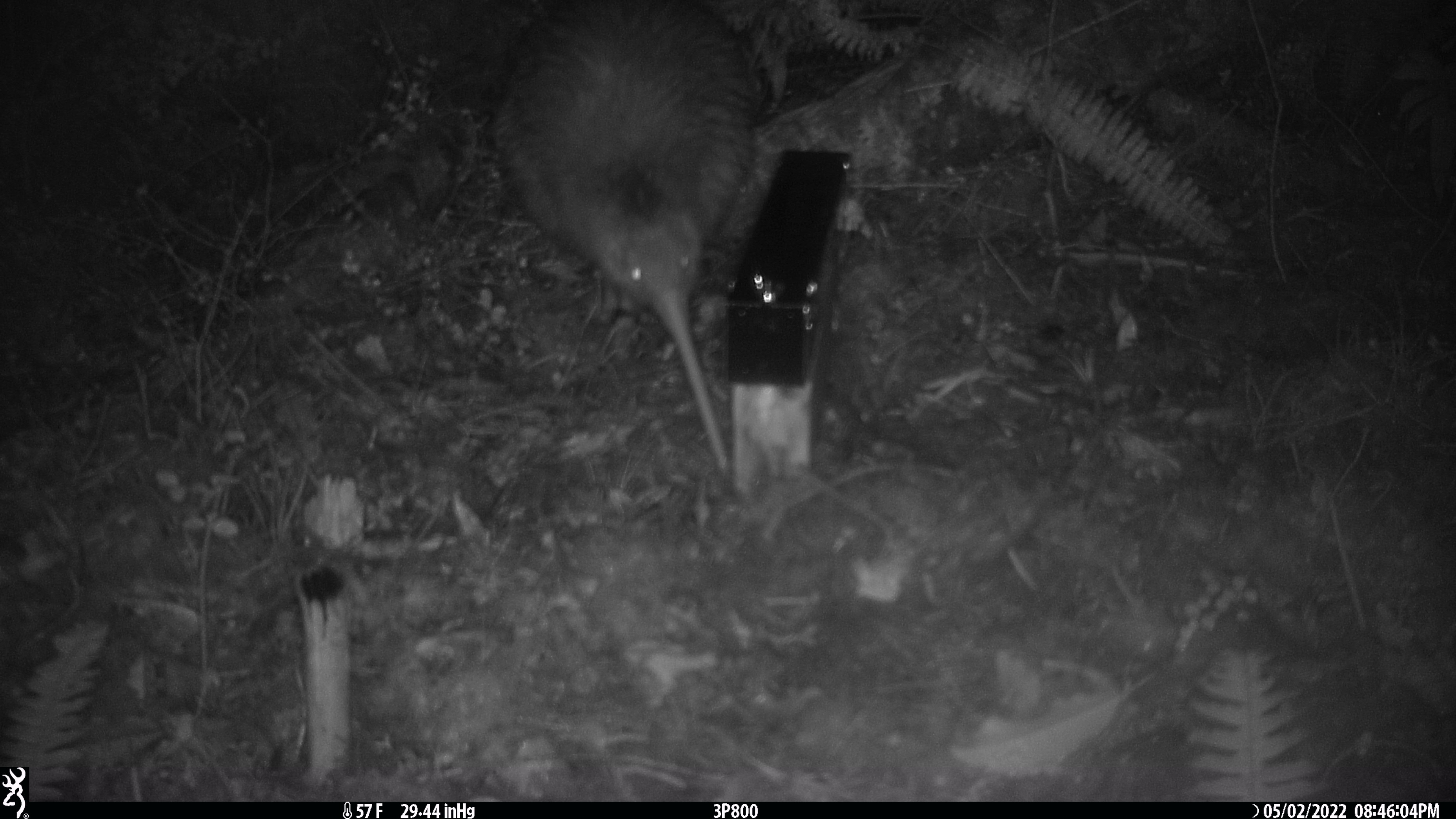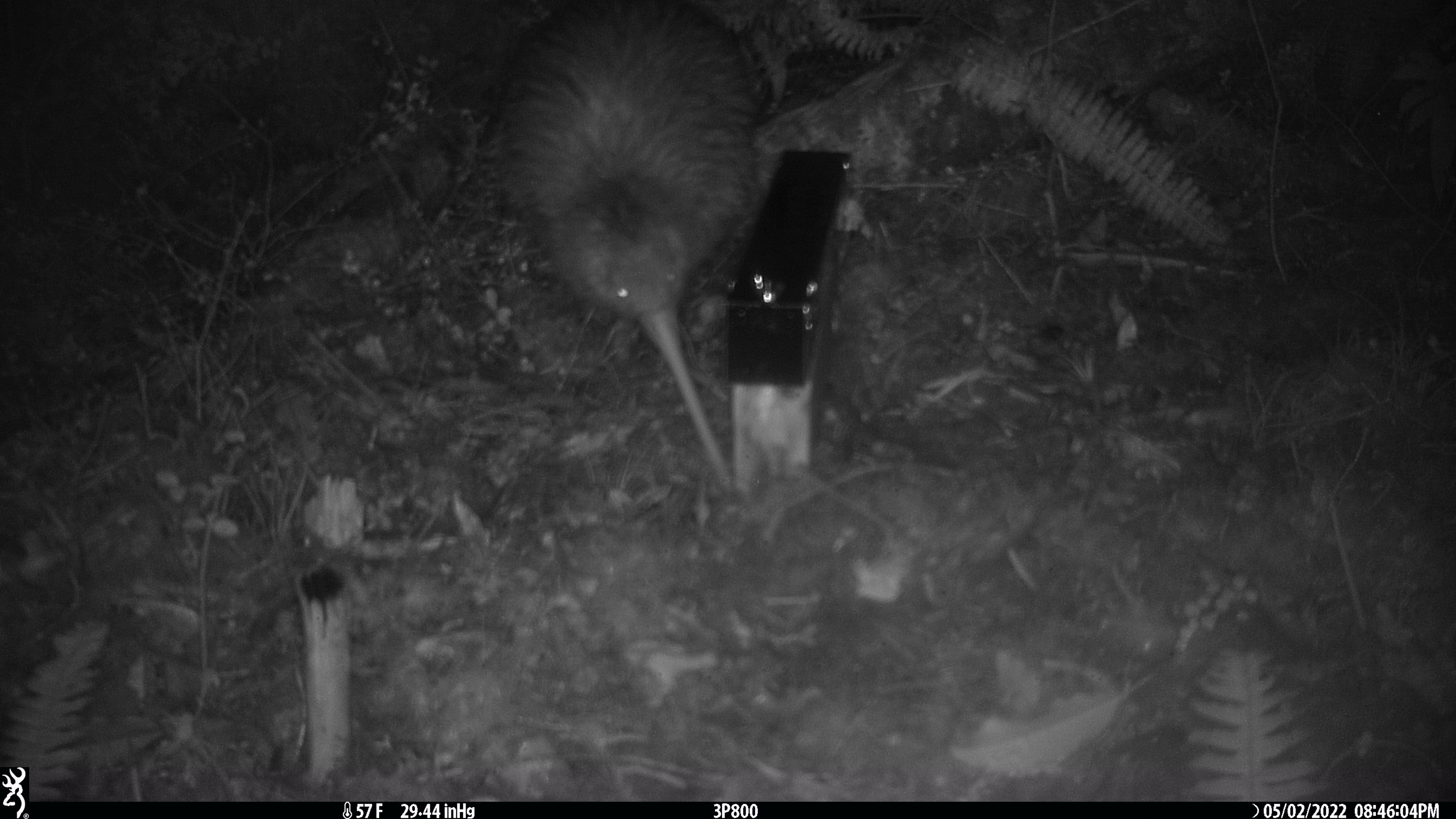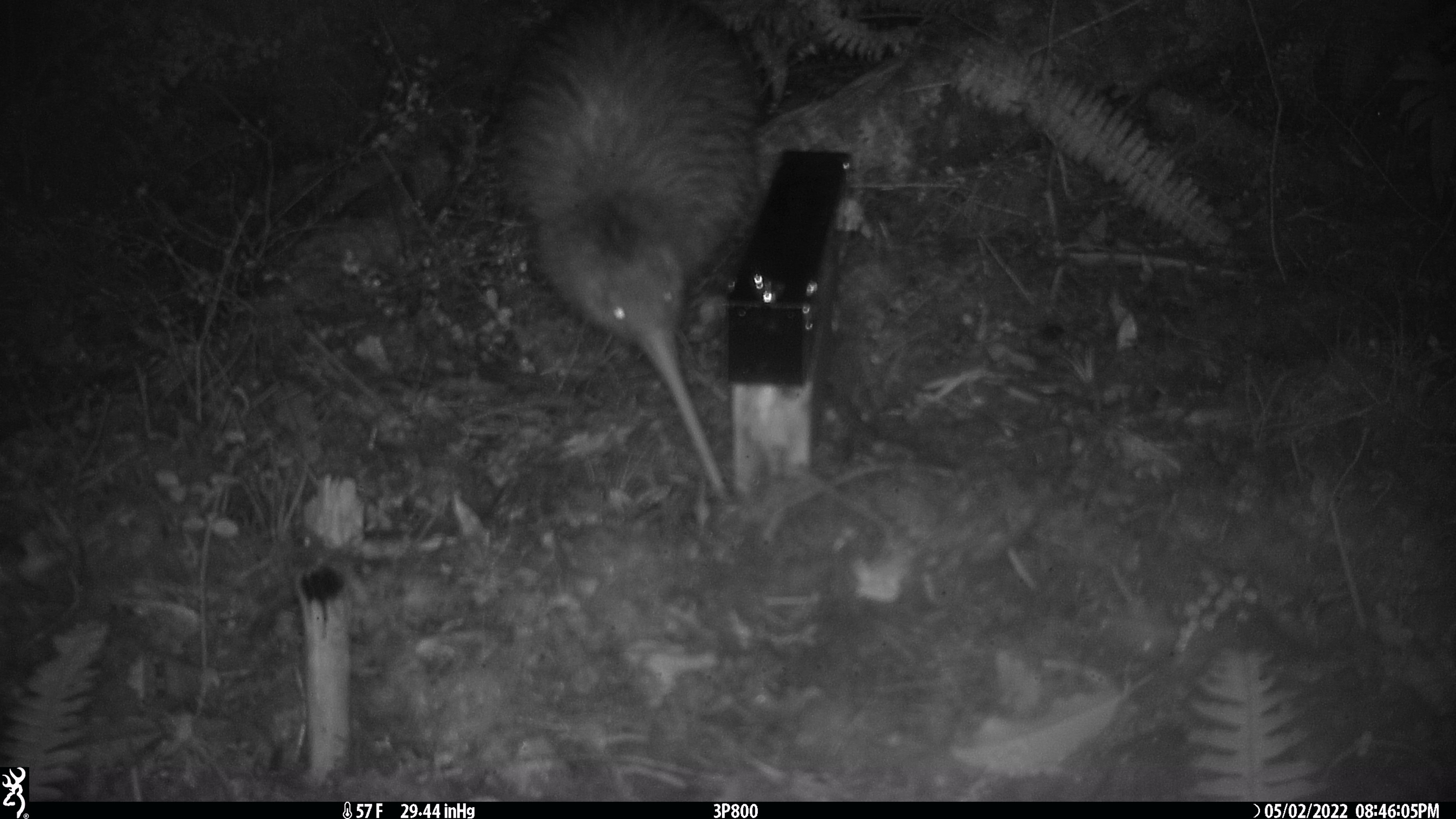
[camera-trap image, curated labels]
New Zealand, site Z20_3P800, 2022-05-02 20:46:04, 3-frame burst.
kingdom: Animalia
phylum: Chordata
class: Aves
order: Apterygiformes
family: Apterygidae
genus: Apteryx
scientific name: Apteryx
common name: kiwi